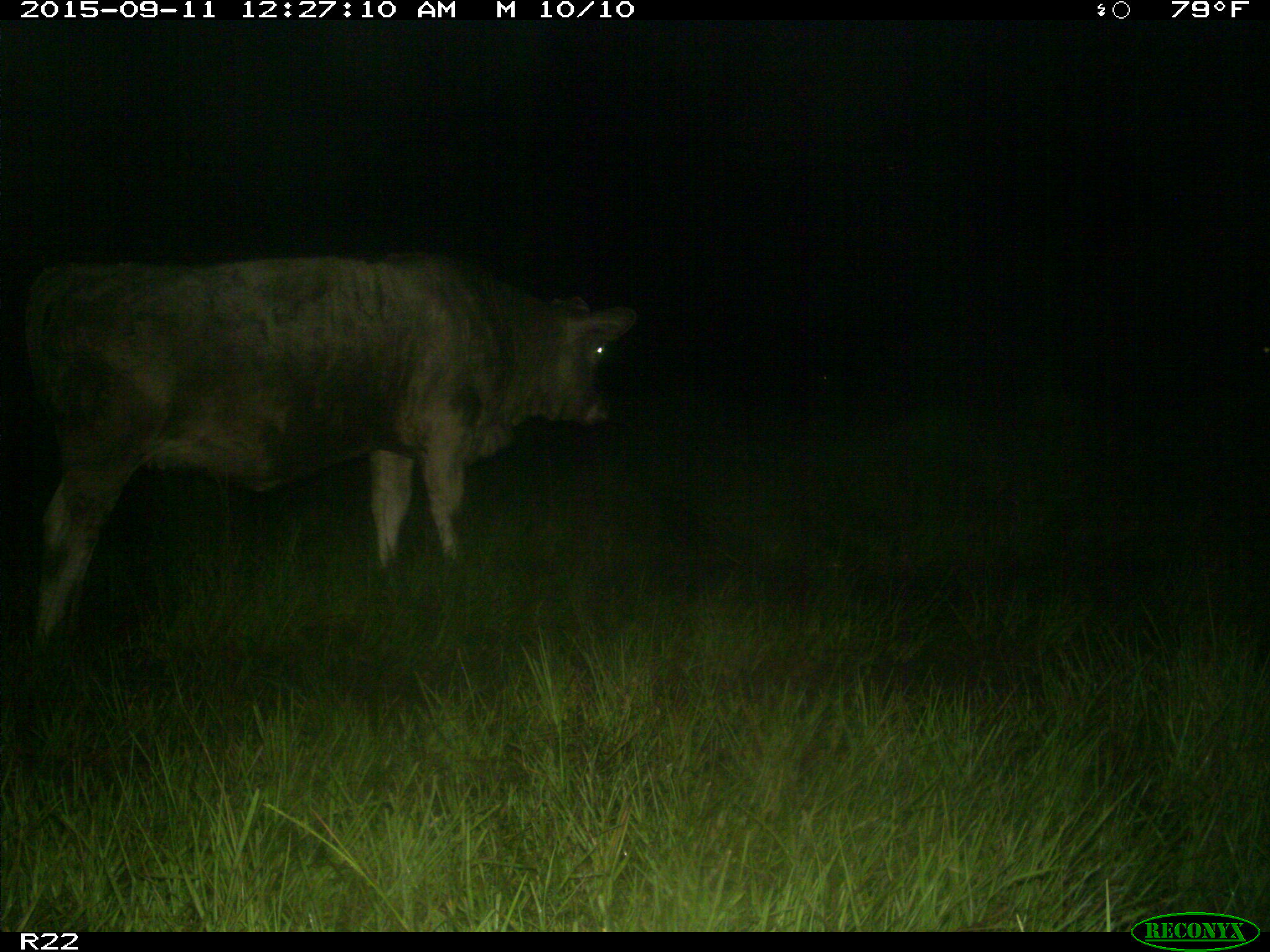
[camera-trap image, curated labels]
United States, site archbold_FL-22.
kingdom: Animalia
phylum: Chordata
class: Mammalia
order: Artiodactyla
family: Bovidae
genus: Bos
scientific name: Bos taurus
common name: domestic cow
Bos taurus (domestic cow).